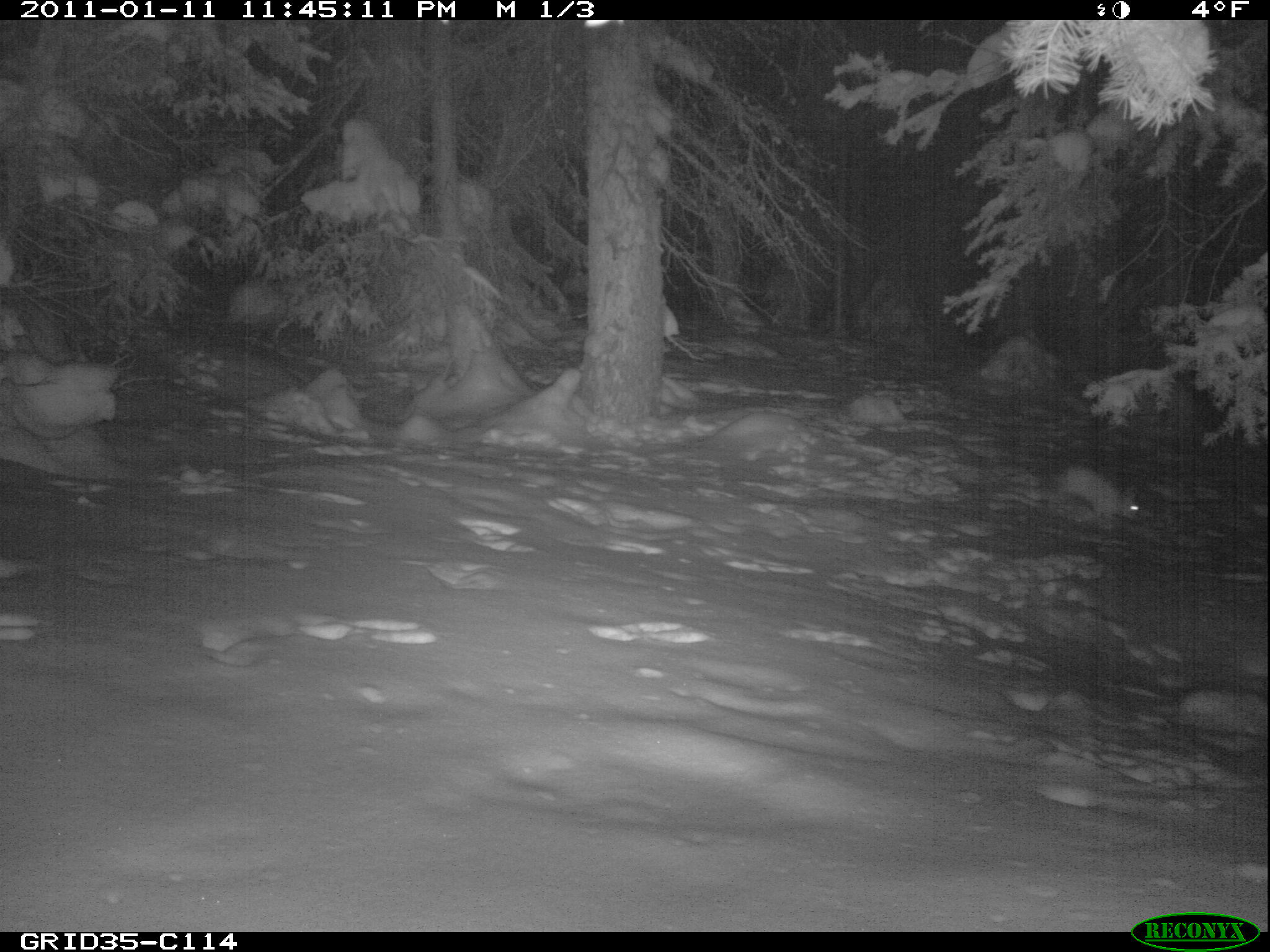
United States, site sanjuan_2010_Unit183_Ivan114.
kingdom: Animalia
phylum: Chordata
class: Mammalia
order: Lagomorpha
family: Leporidae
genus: Lepus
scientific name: Lepus americanus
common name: snowshoe hare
Lepus americanus (snowshoe hare).